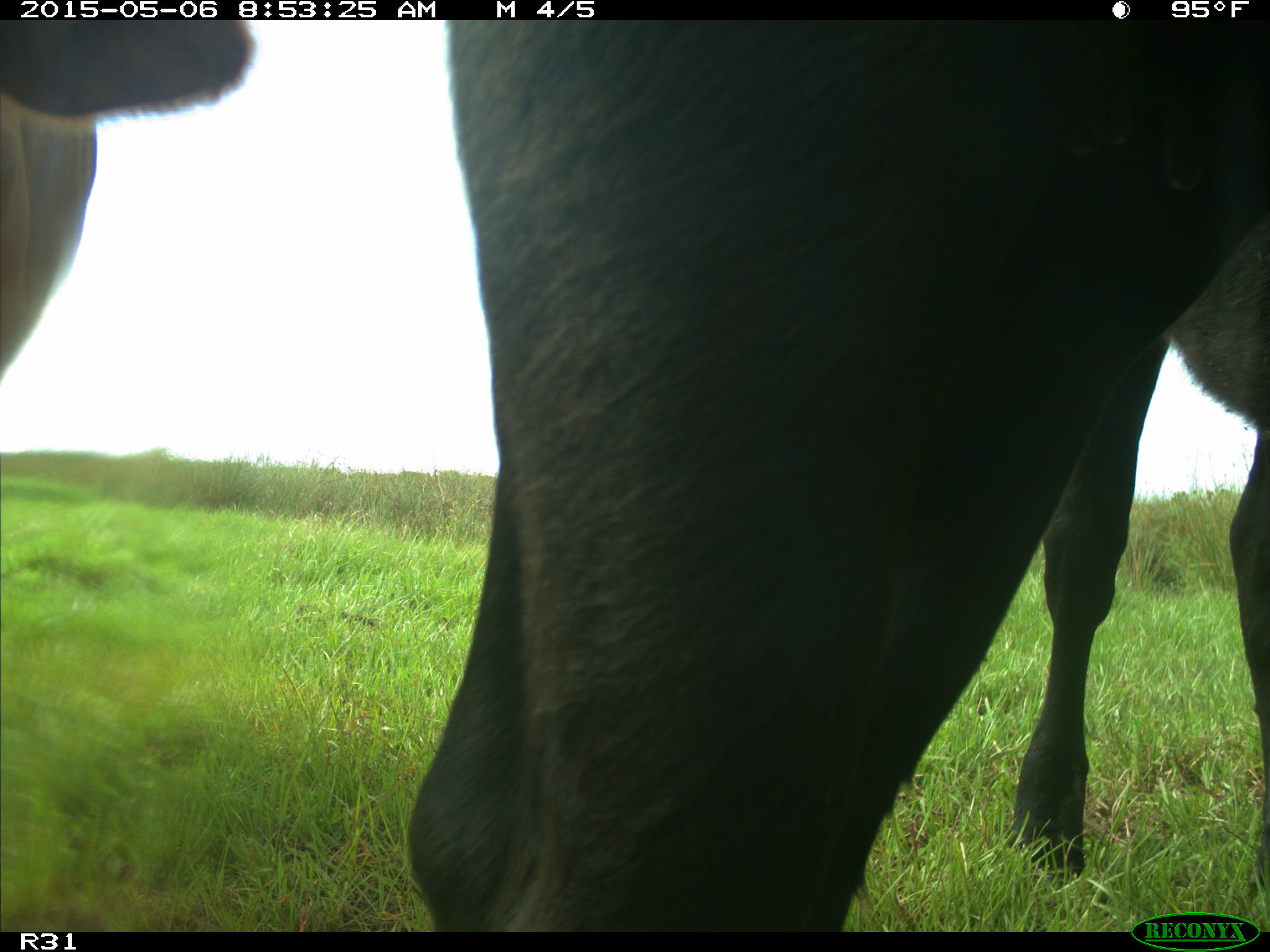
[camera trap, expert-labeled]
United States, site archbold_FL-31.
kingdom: Animalia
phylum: Chordata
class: Mammalia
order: Artiodactyla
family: Bovidae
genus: Bos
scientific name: Bos taurus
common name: domestic cow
Bos taurus (domestic cow).